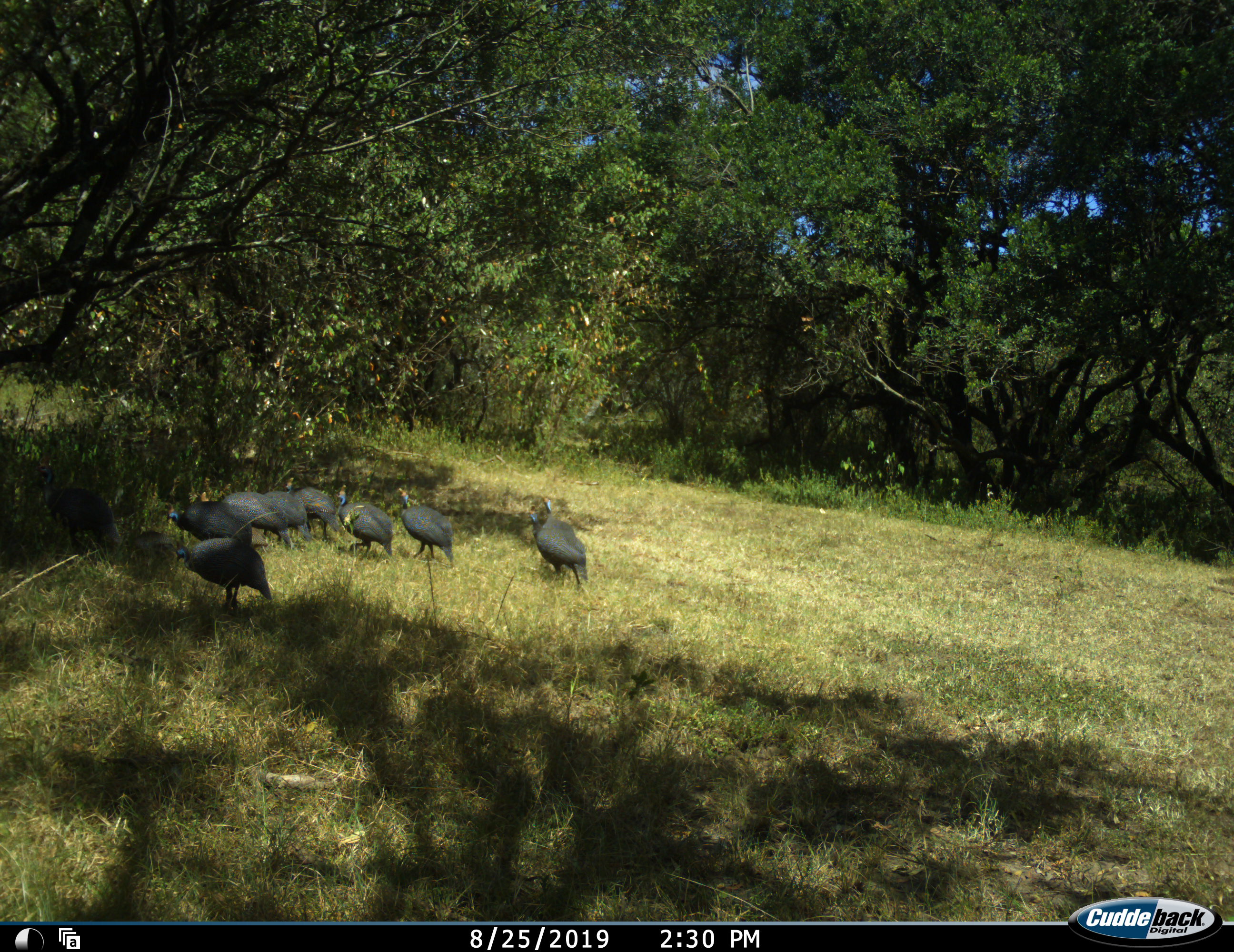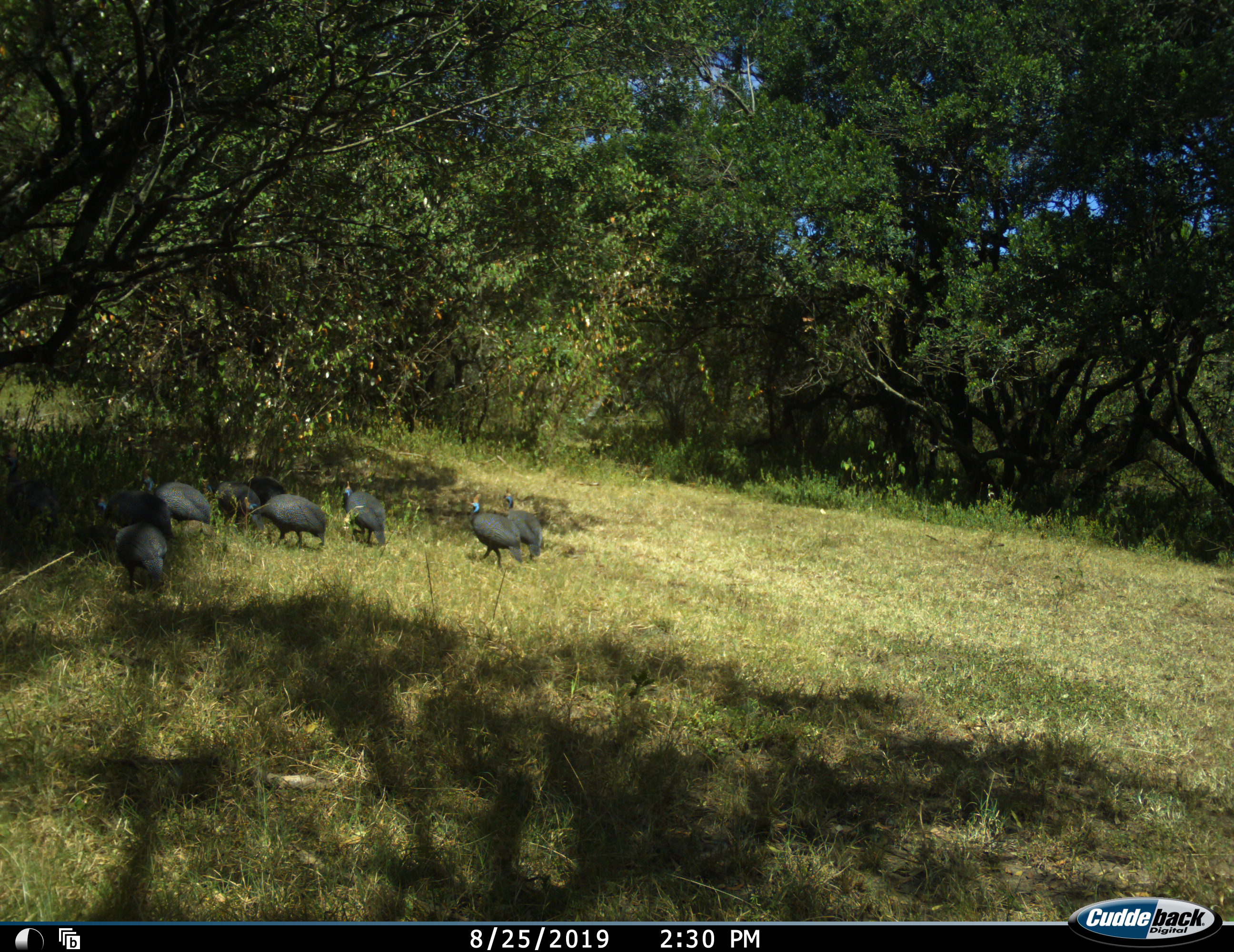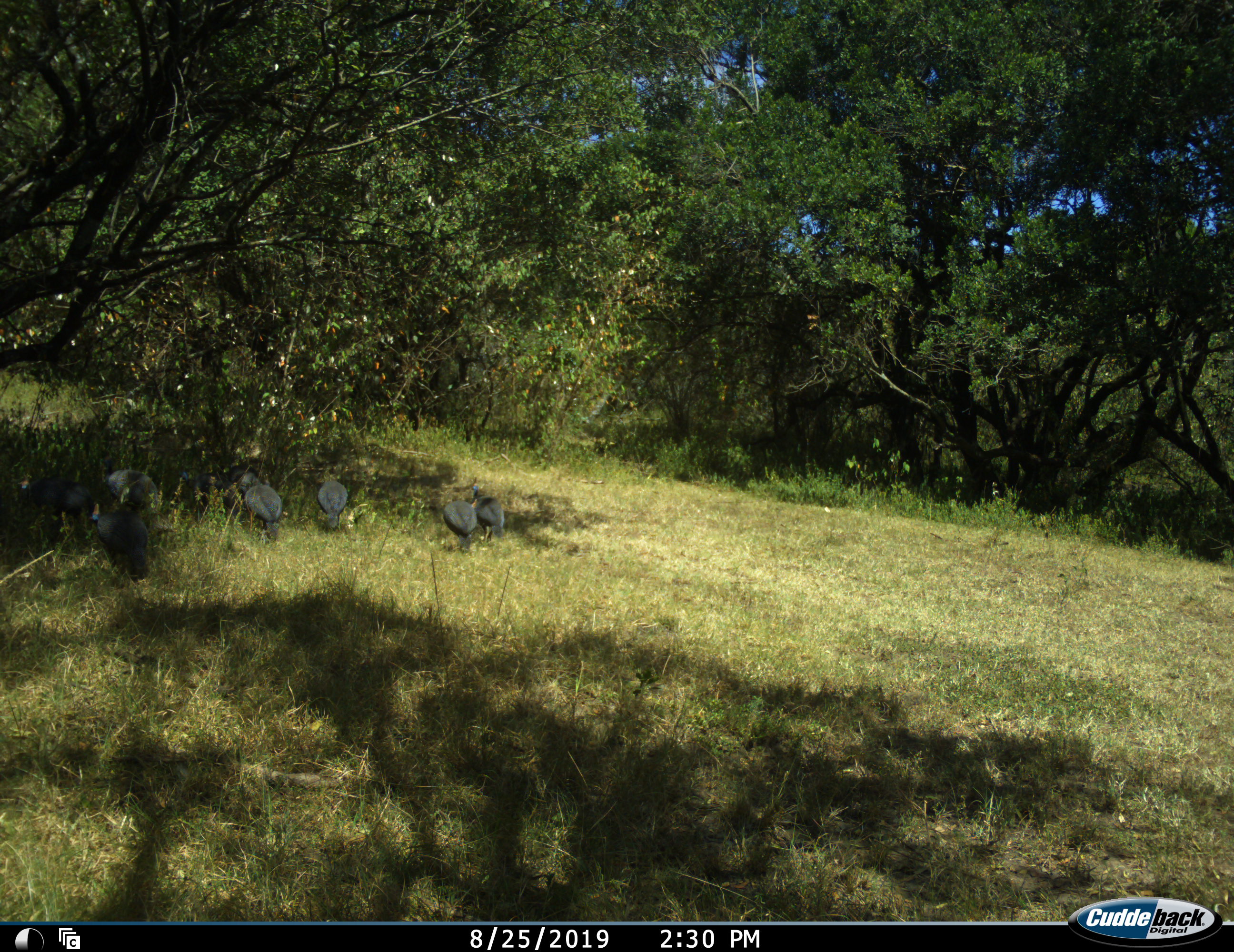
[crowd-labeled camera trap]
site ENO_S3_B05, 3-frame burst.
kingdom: Animalia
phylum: Chordata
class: Aves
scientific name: Aves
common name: bird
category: birdother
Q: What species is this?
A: Birdother (bird) (Aves).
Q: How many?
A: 9.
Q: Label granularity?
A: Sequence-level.